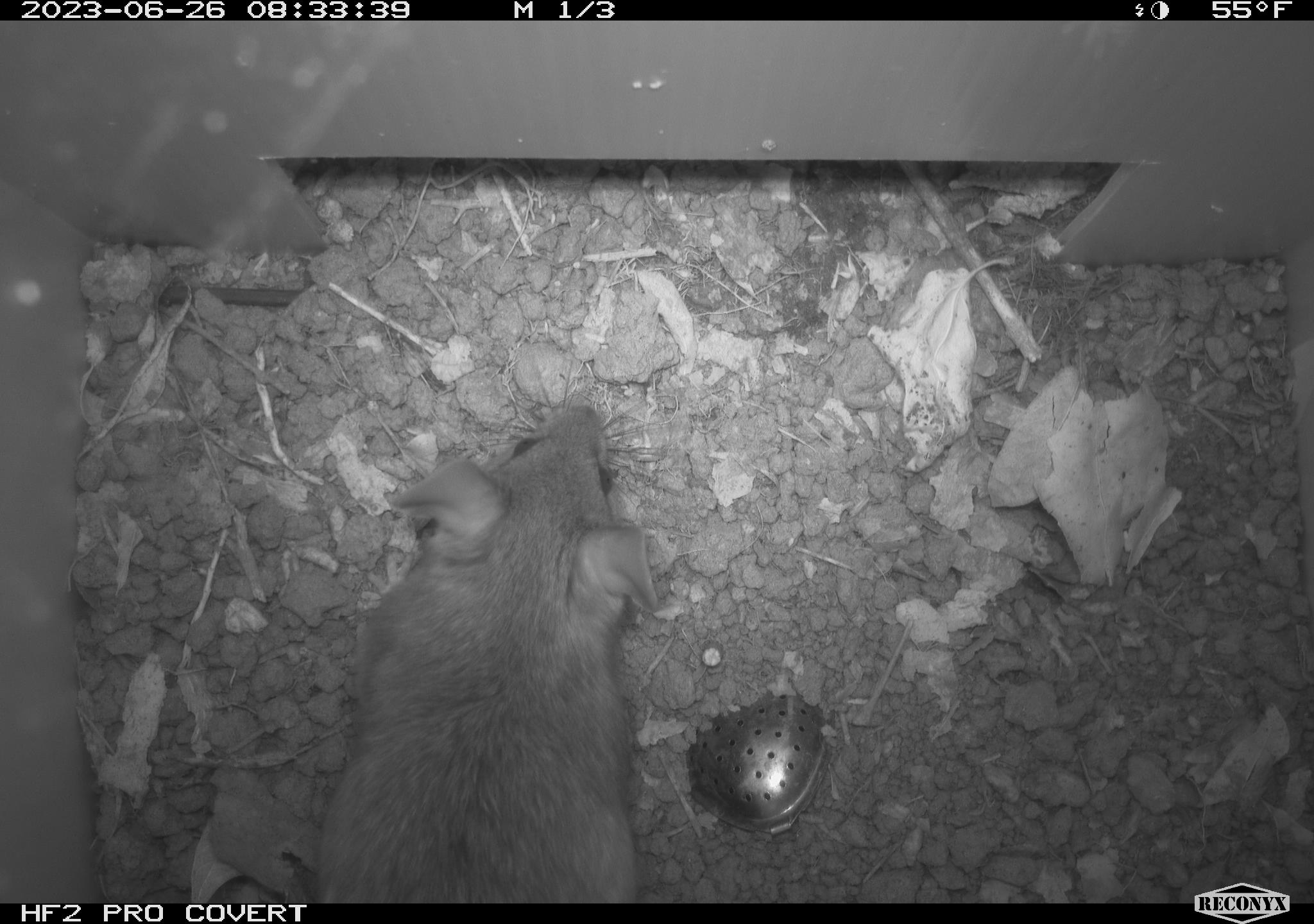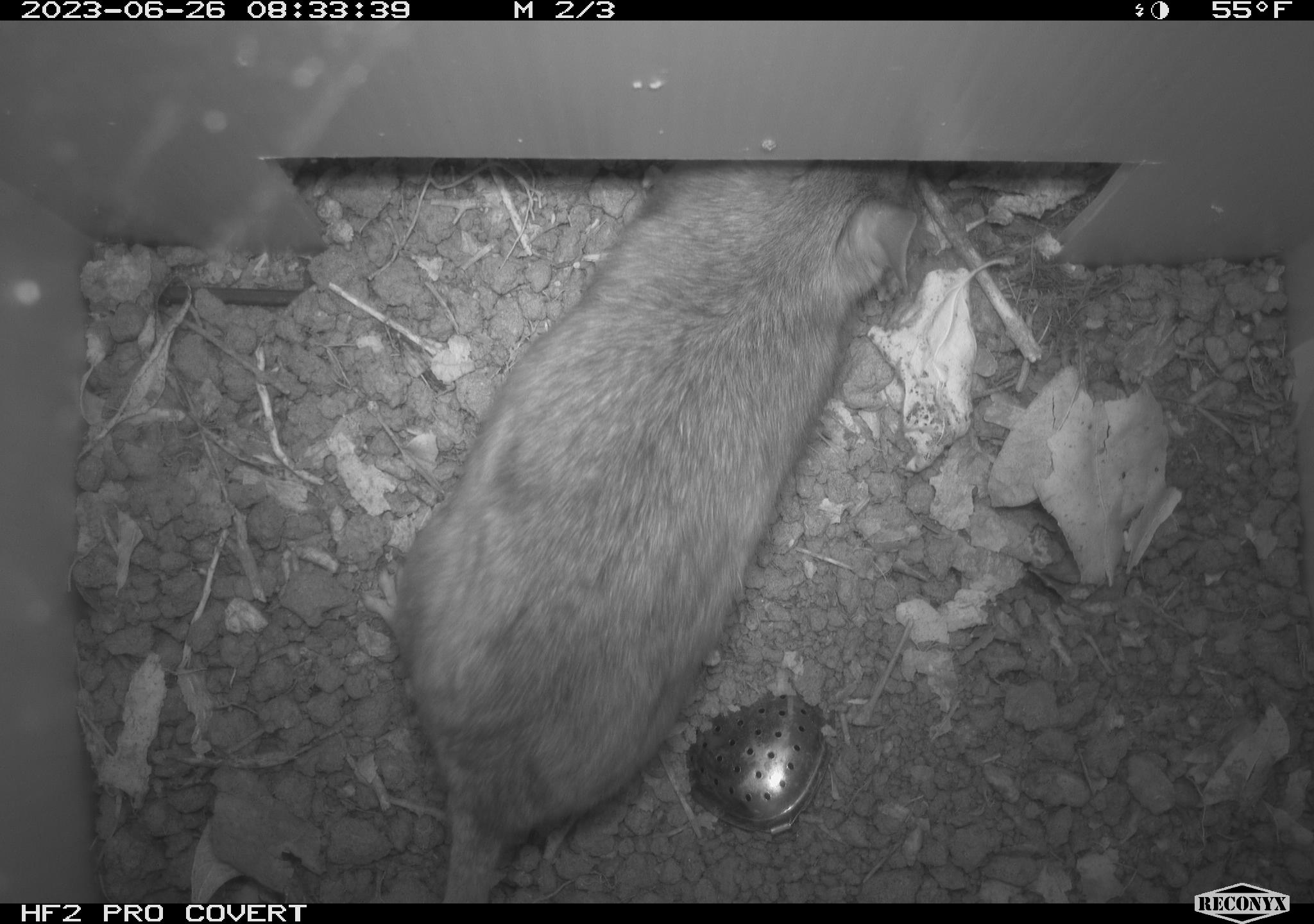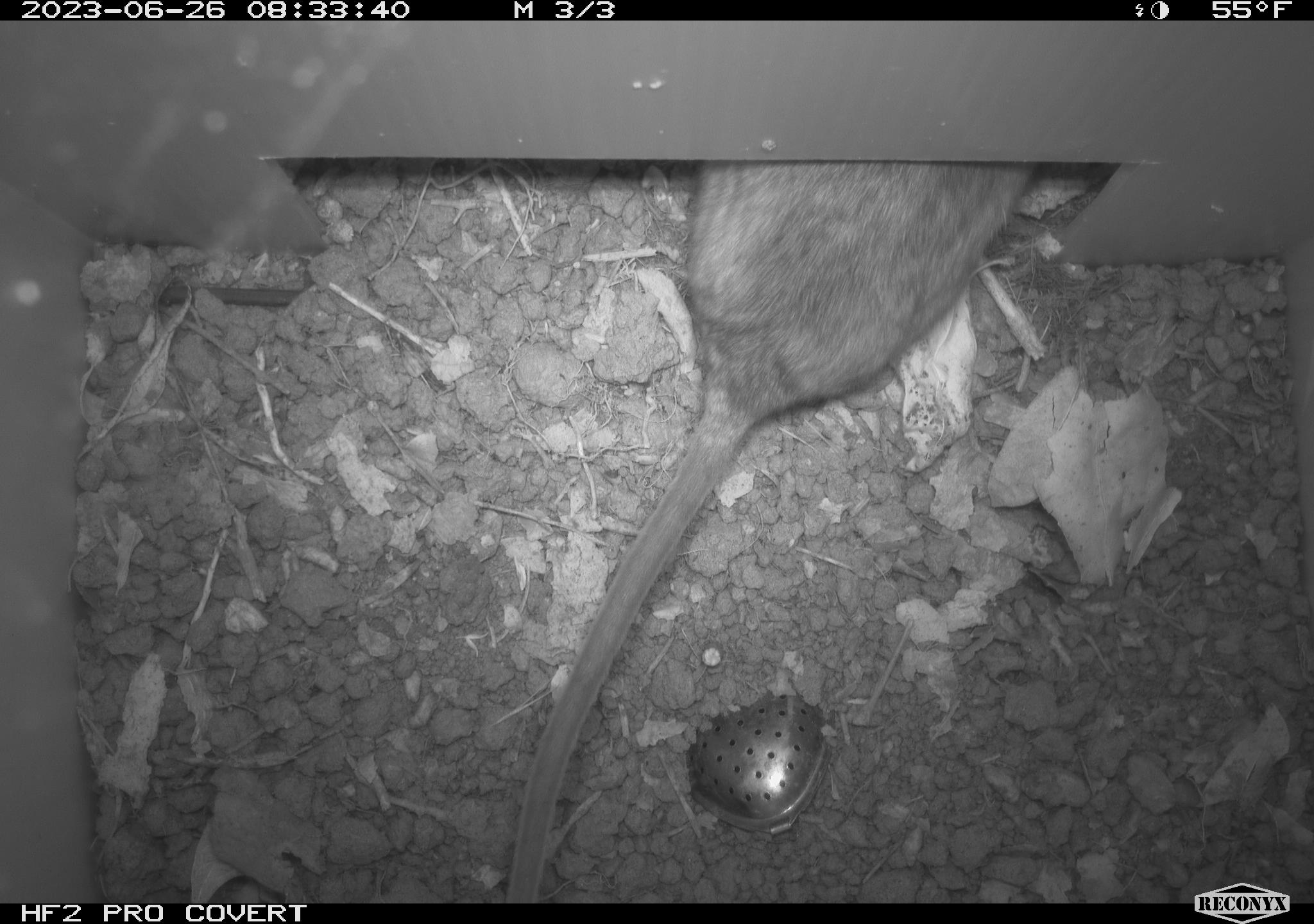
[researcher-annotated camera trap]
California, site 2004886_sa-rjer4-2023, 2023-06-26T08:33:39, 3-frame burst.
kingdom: Animalia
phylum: Chordata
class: Mammalia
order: Rodentia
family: Cricetidae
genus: Neotoma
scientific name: Neotoma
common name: pack rat or woodrat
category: neotoma species